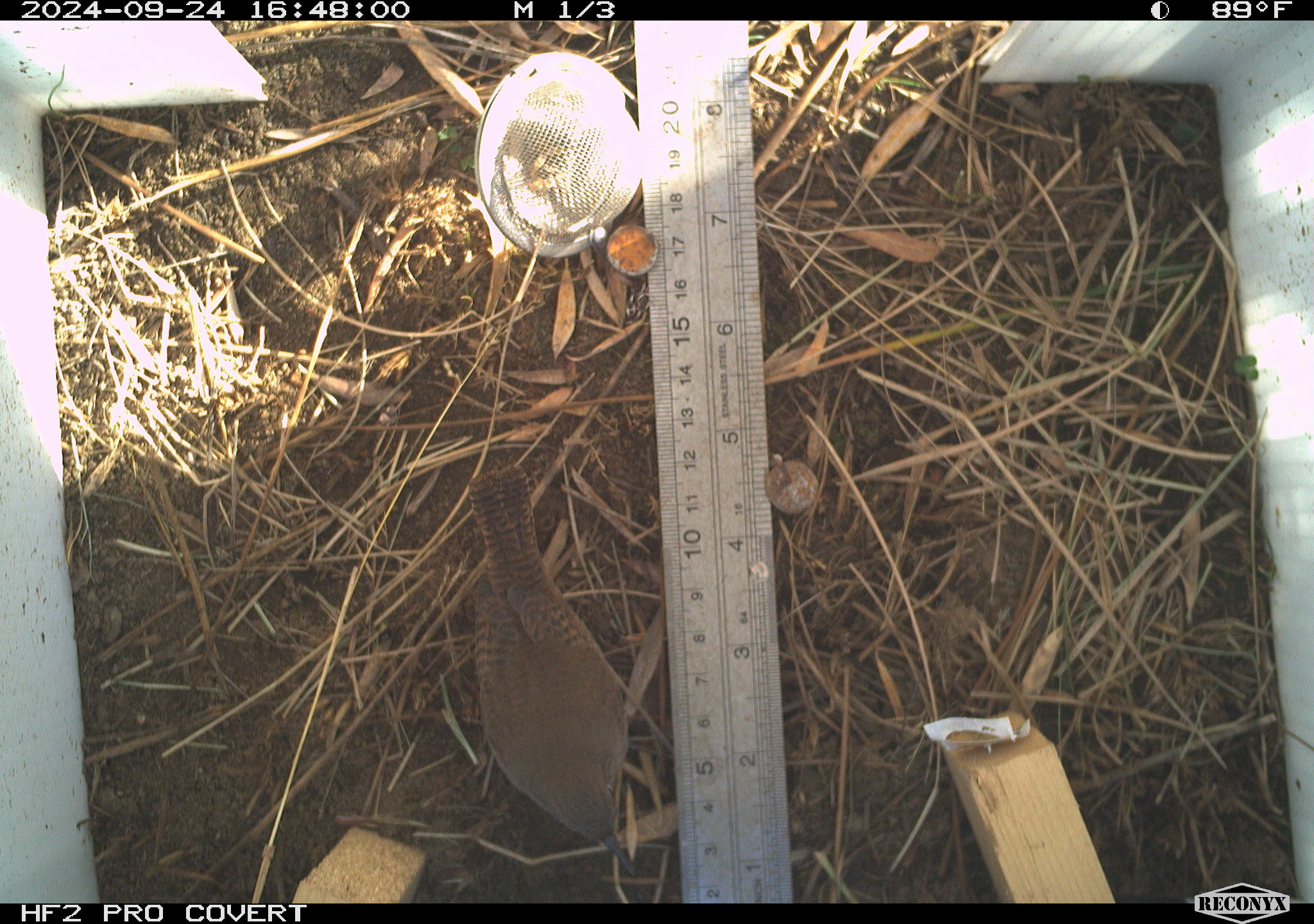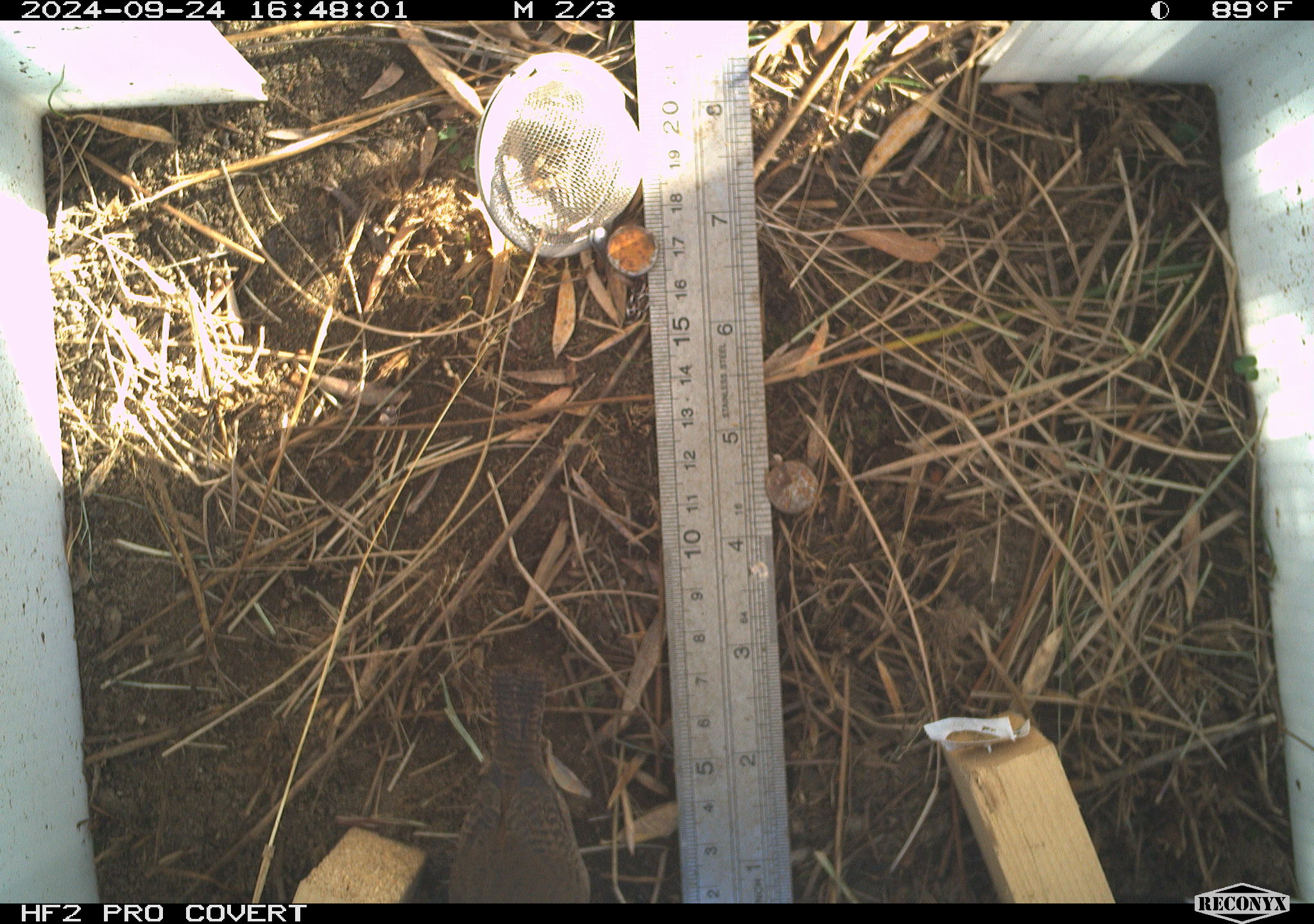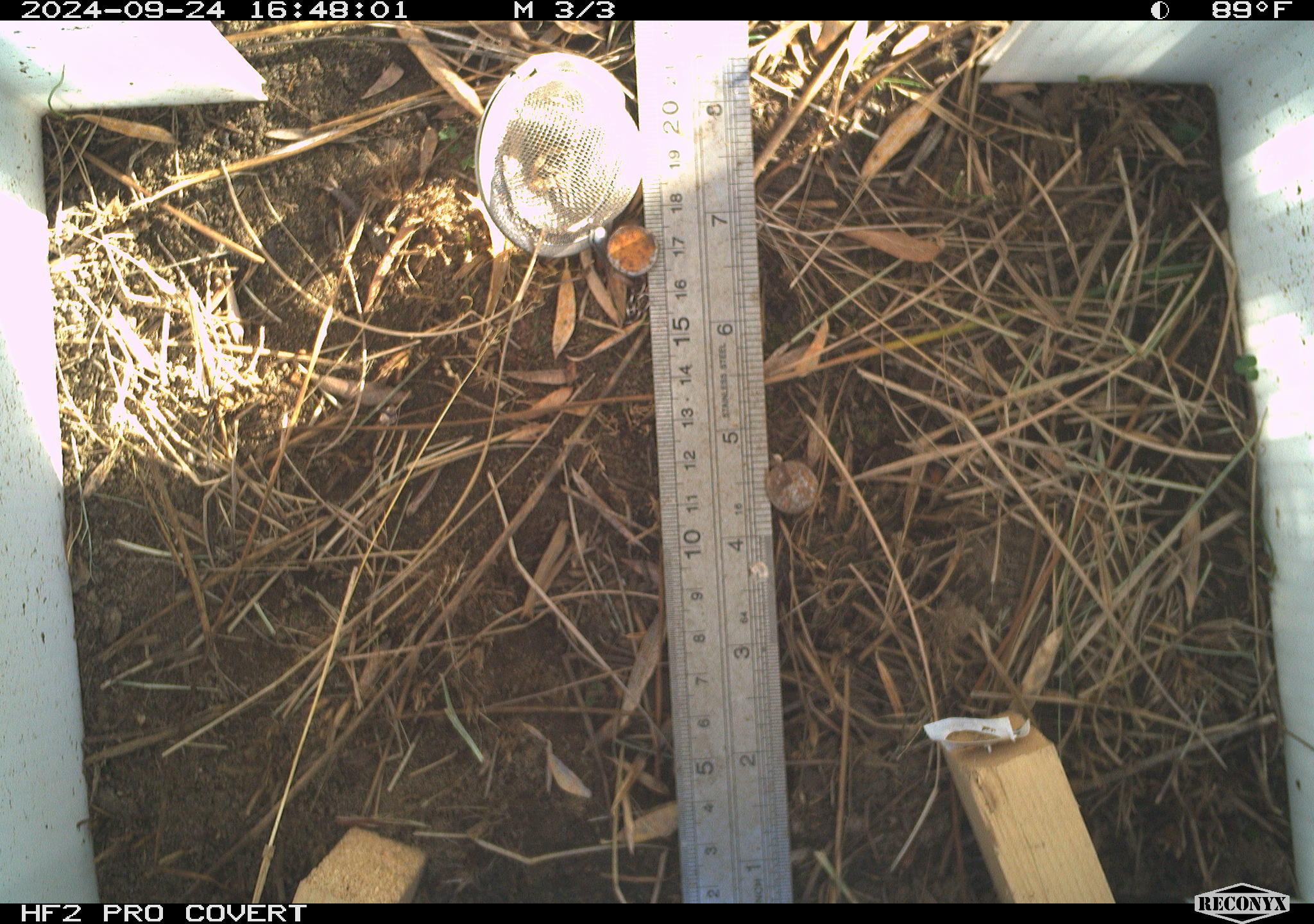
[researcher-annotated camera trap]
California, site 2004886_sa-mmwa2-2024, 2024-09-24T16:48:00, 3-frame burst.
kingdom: Animalia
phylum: Chordata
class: Aves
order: Passeriformes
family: Troglodytidae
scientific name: Troglodytidae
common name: wren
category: troglodytidae family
Troglodytidae family (wren) (Troglodytidae).